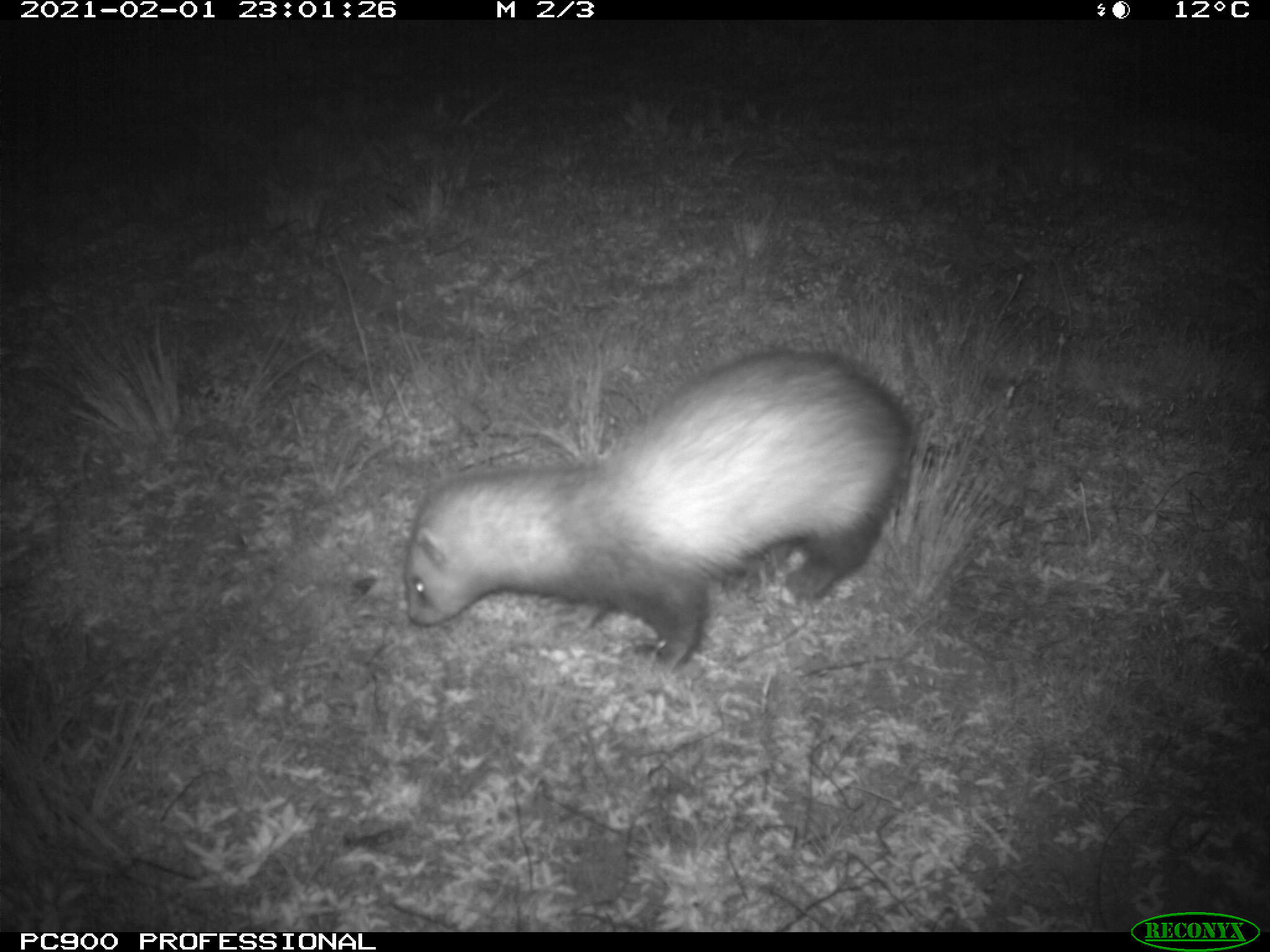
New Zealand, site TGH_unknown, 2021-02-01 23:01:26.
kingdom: Animalia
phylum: Chordata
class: Mammalia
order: Carnivora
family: Mustelidae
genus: Mustela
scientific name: Mustela furo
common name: ferret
Ferret (Mustela furo).